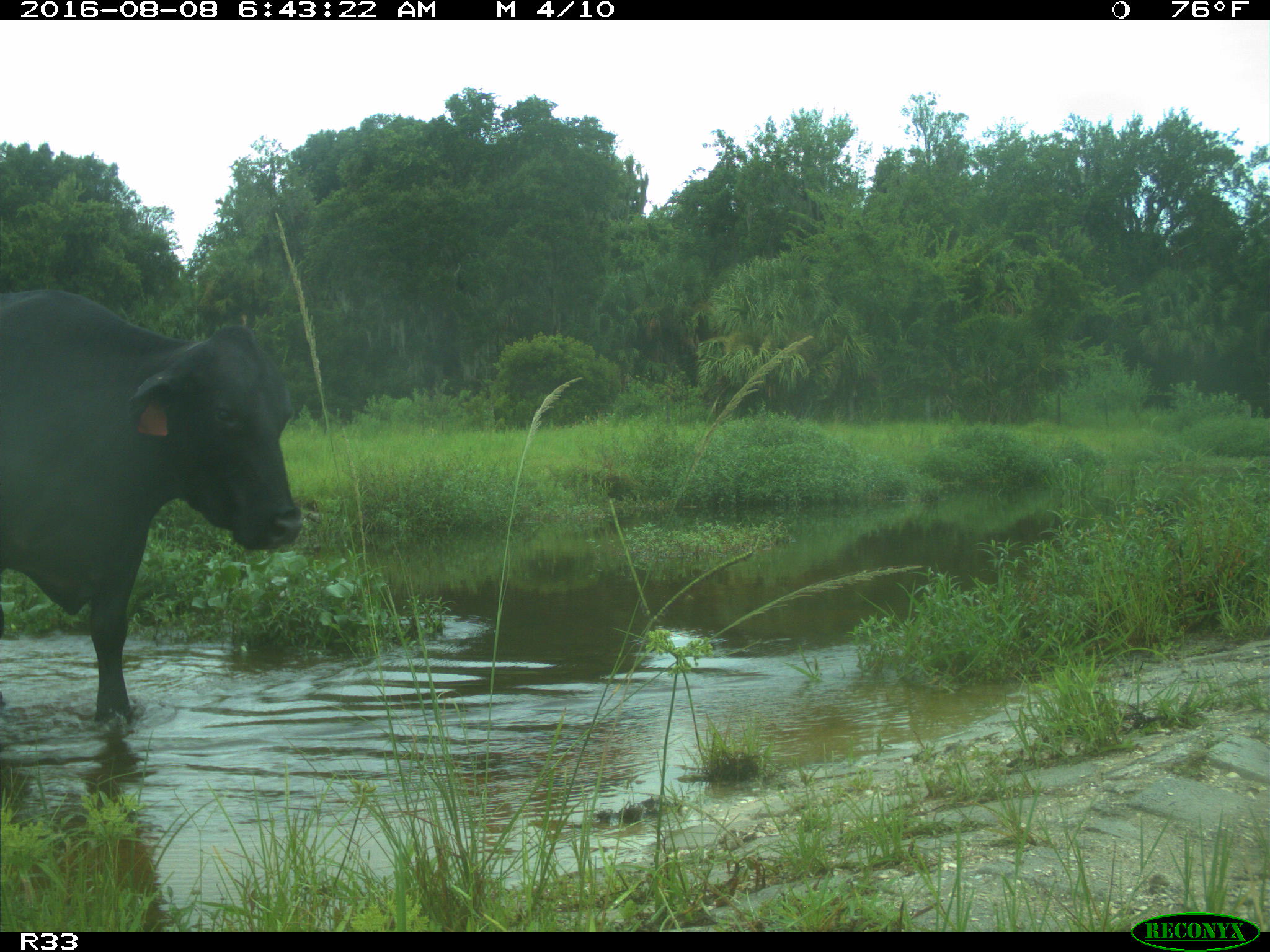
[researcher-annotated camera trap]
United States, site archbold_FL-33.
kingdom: Animalia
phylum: Chordata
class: Mammalia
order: Artiodactyla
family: Bovidae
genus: Bos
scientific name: Bos taurus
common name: domestic cow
Bos taurus (domestic cow).